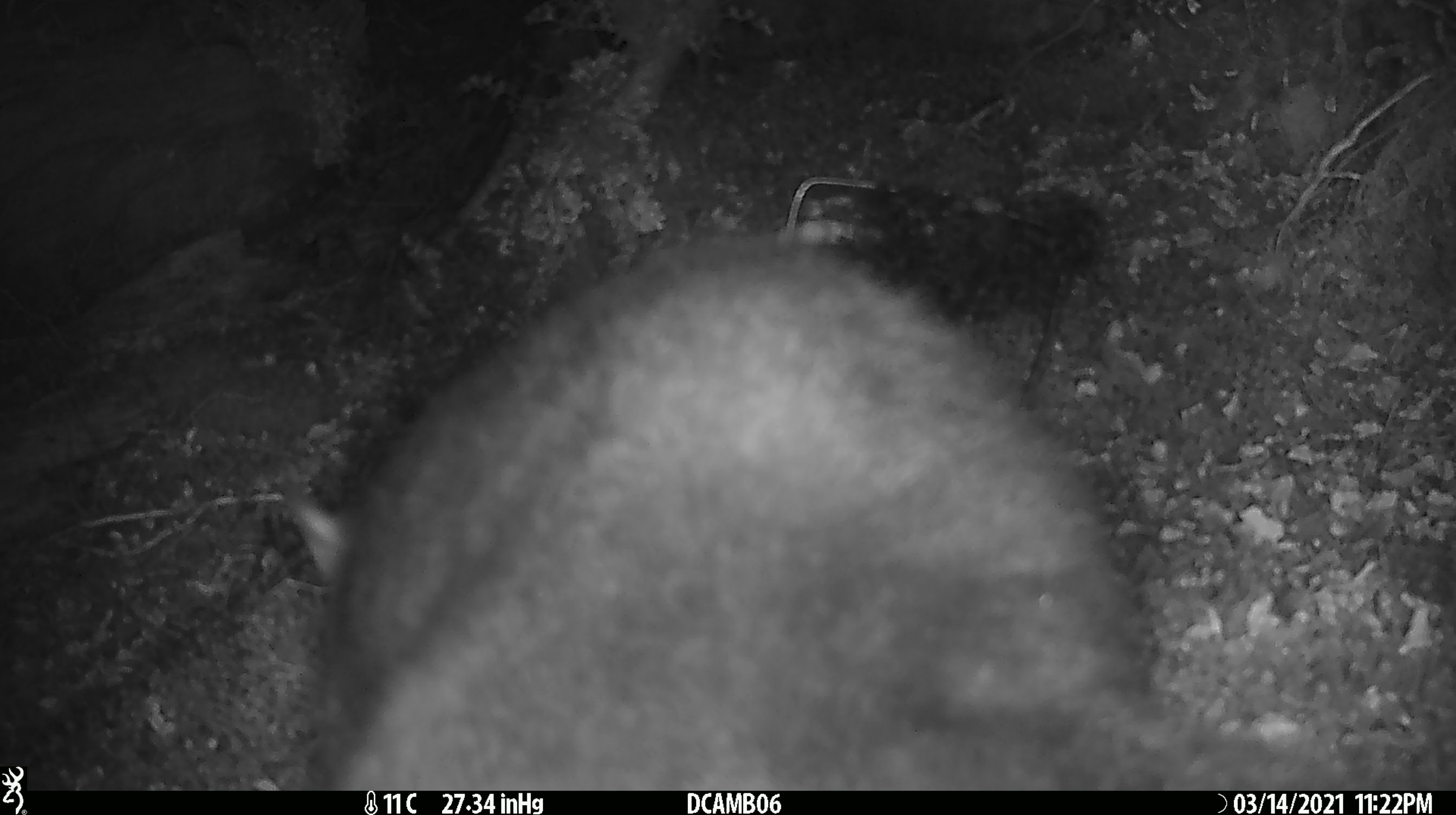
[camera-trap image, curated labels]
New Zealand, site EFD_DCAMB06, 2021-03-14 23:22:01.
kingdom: Animalia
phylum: Chordata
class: Mammalia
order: Diprotodontia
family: Phalangeridae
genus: Trichosurus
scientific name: Trichosurus vulpecula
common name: common brushtail possum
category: possum